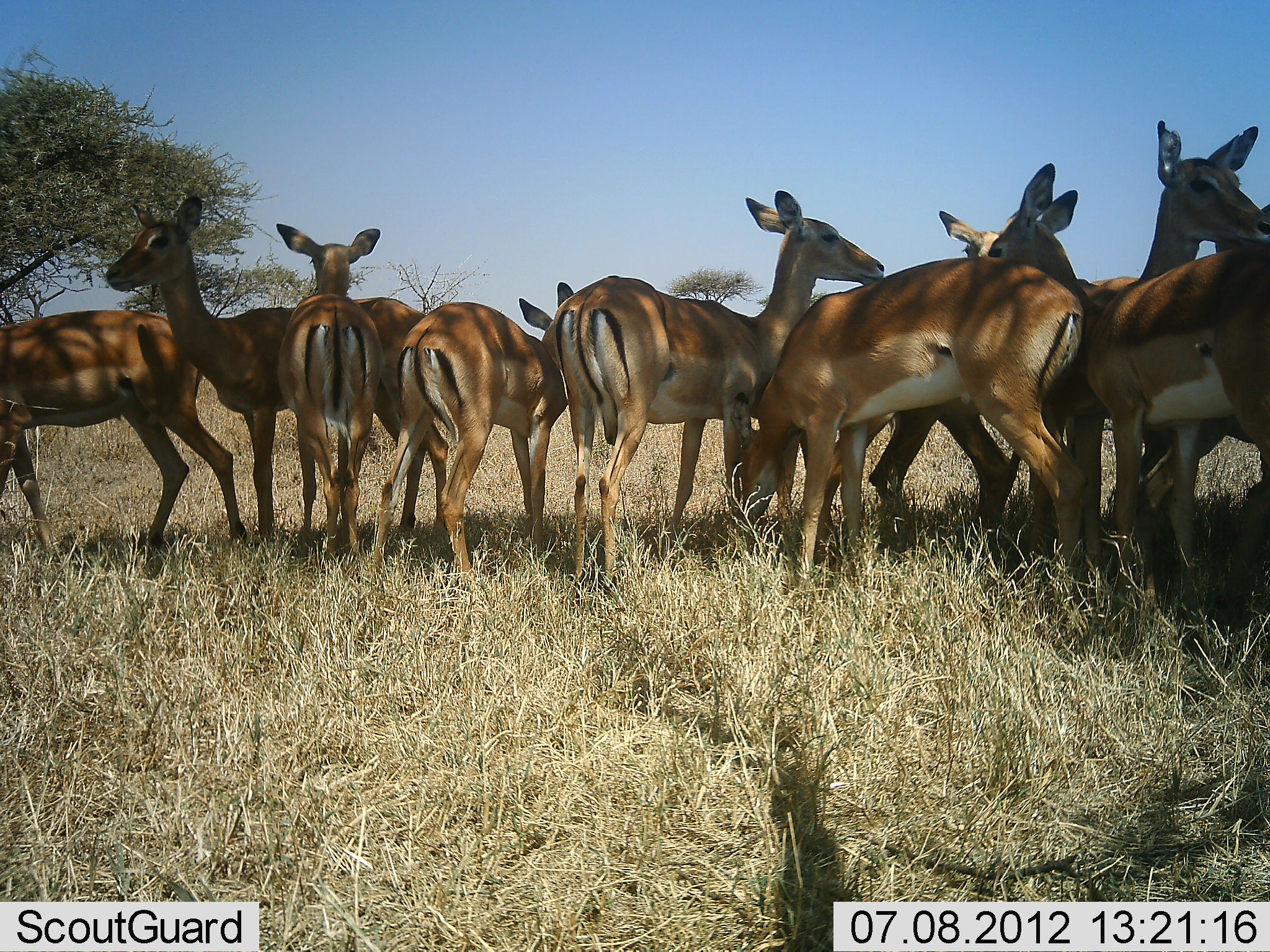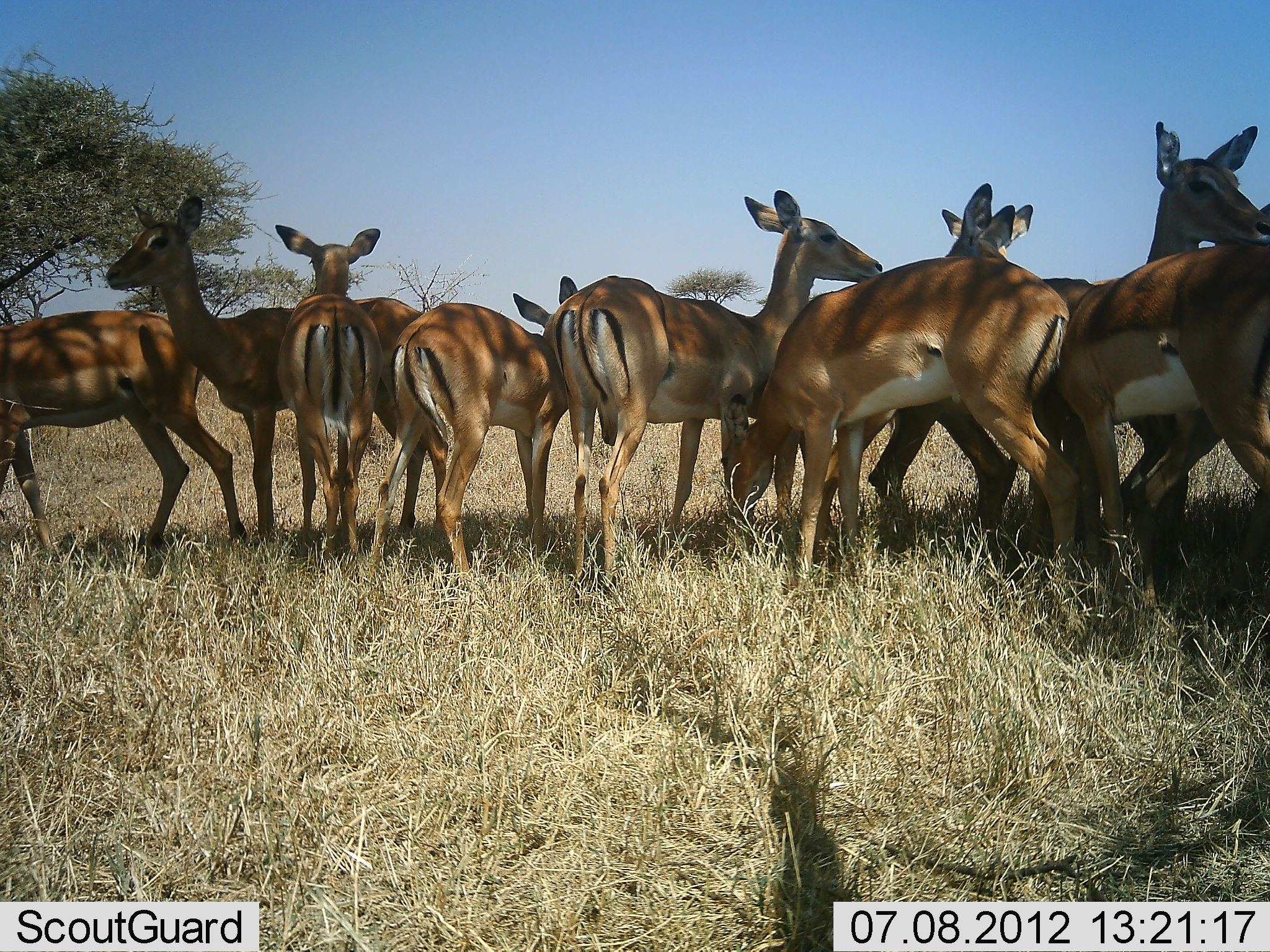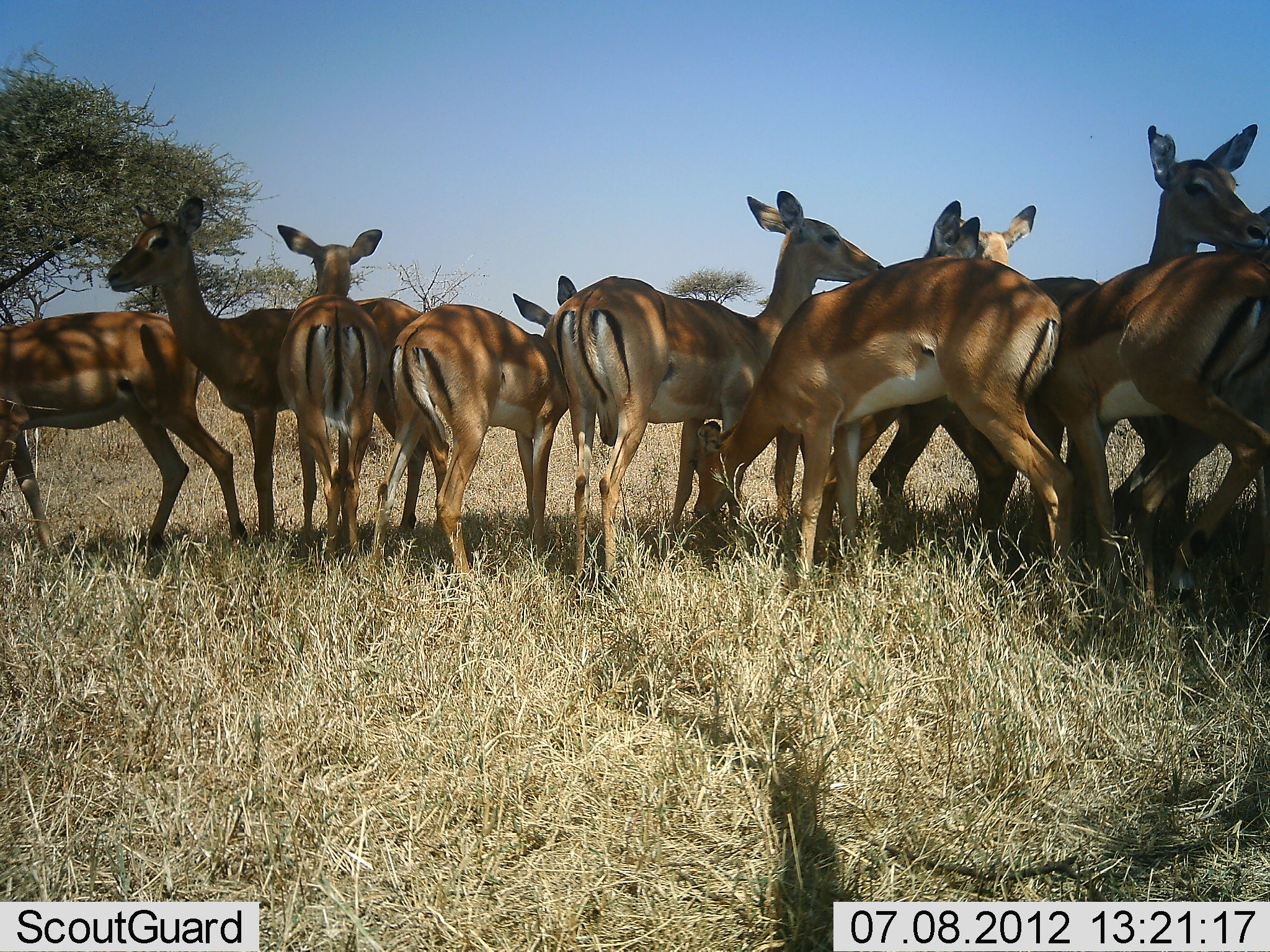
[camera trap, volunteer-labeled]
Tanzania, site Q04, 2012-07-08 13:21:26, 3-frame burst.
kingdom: Animalia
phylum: Chordata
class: Mammalia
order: Artiodactyla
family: Bovidae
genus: Aepyceros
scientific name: Aepyceros melampus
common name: impala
Impala (Aepyceros melampus), count 10. Behavior (volunteer vote fractions): standing 90%, resting 20%, moving 10%, interacting 20%. Young present (vote fraction): 0%. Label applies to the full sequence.